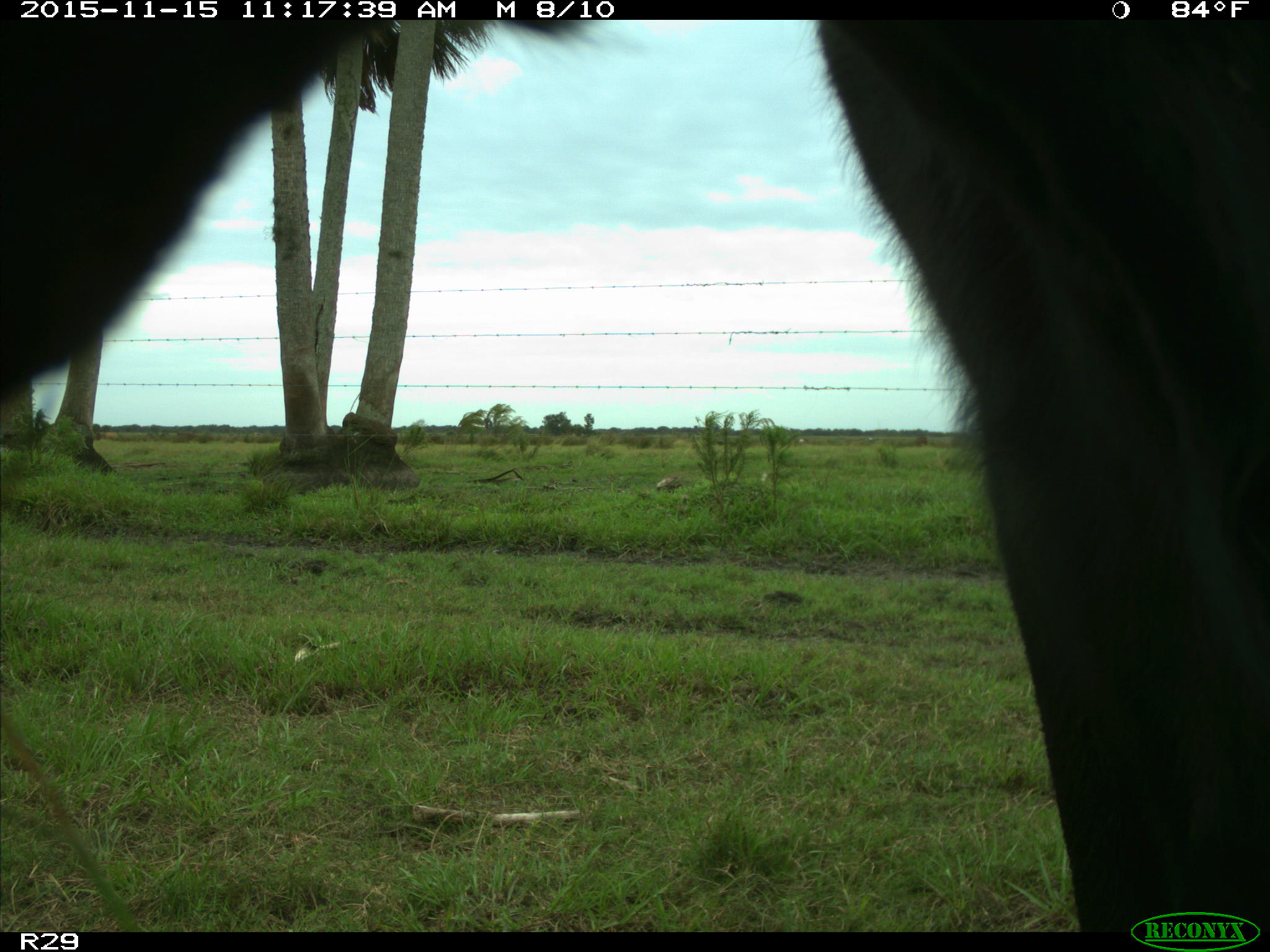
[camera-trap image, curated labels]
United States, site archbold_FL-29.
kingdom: Animalia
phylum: Chordata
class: Mammalia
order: Artiodactyla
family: Bovidae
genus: Bos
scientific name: Bos taurus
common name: domestic cow